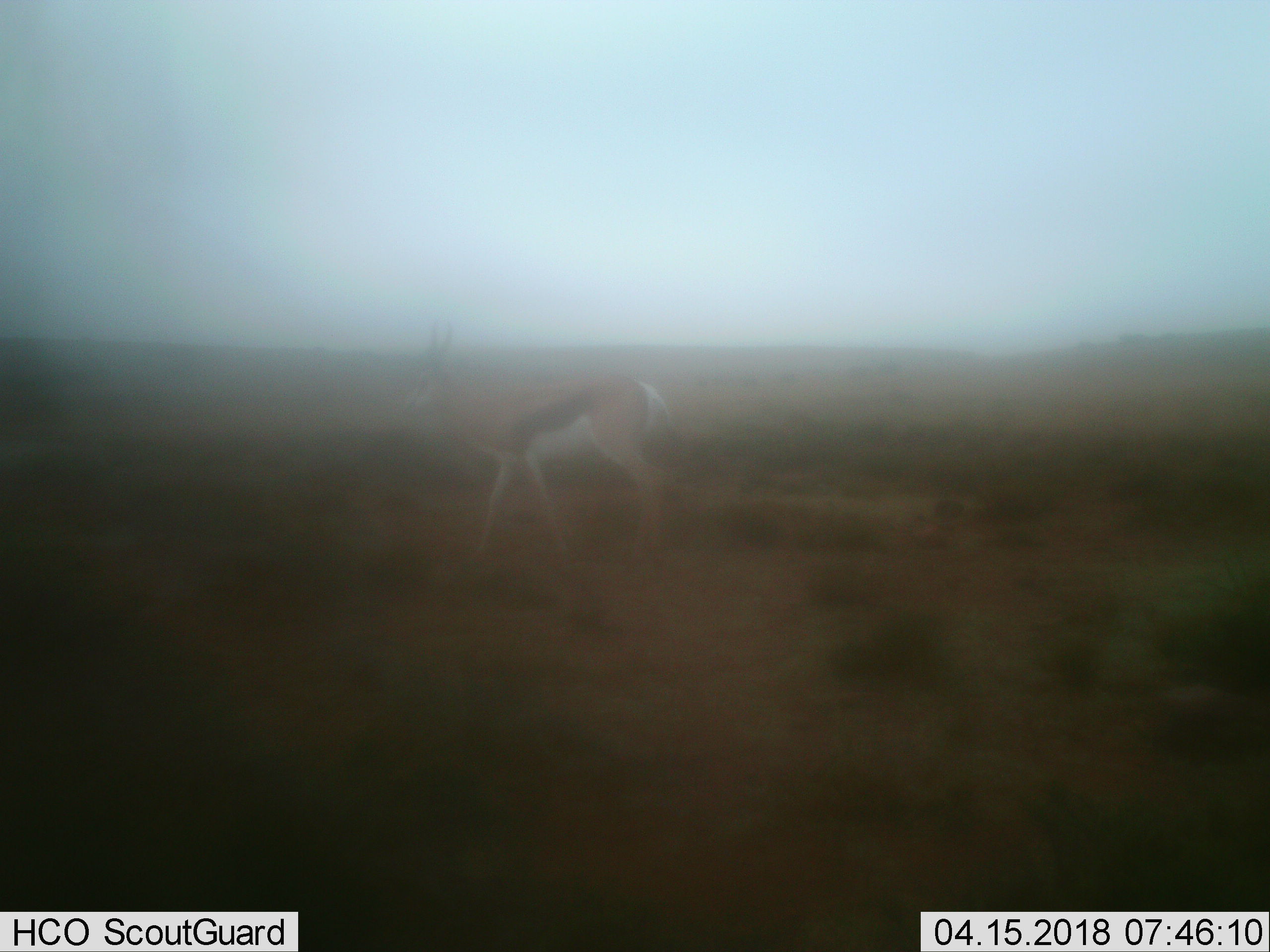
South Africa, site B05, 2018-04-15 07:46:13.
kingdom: Animalia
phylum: Chordata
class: Mammalia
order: Artiodactyla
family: Bovidae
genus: Antidorcas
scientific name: Antidorcas marsupialis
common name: springbok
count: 1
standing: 29%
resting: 0%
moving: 71%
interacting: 0%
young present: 0%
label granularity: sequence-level